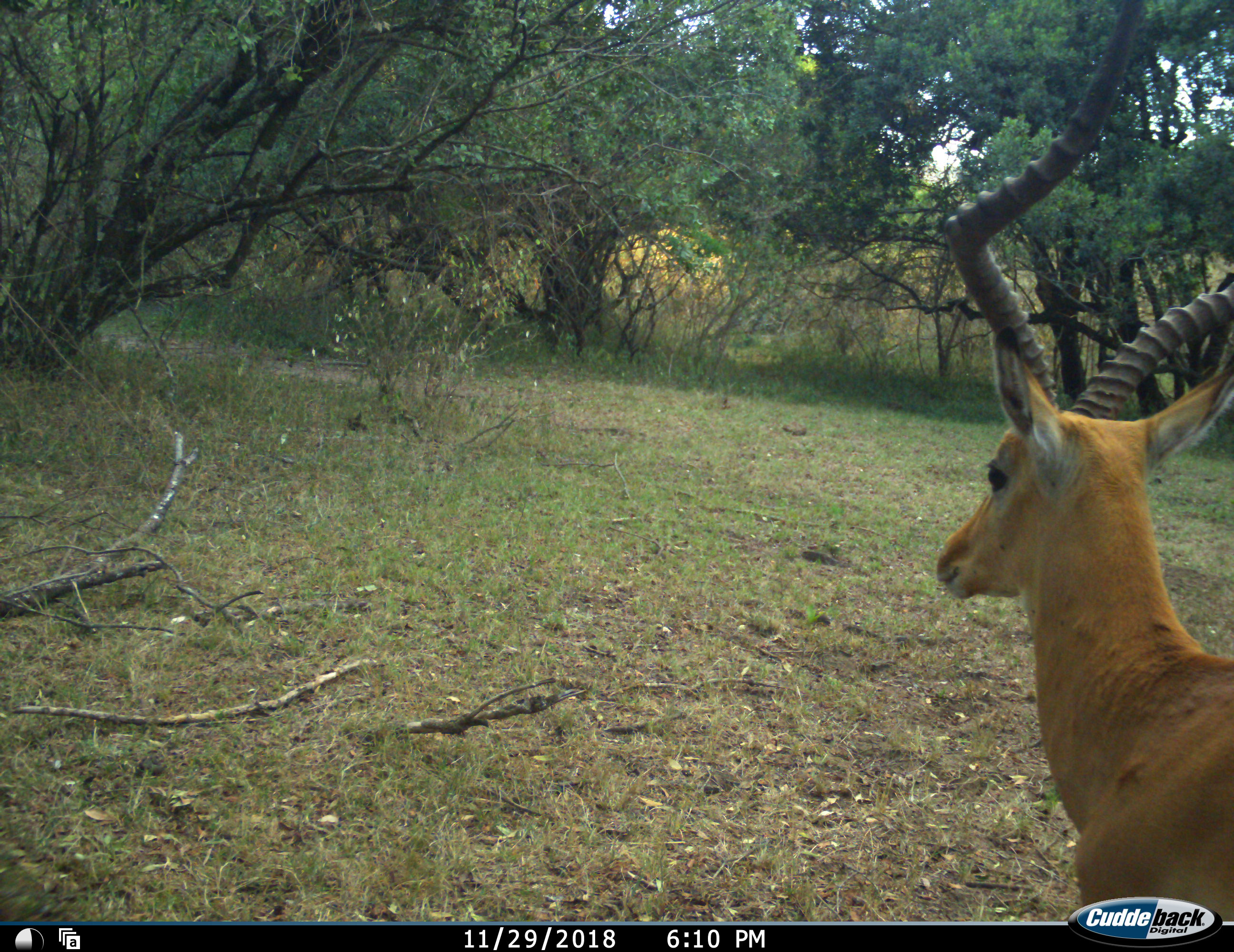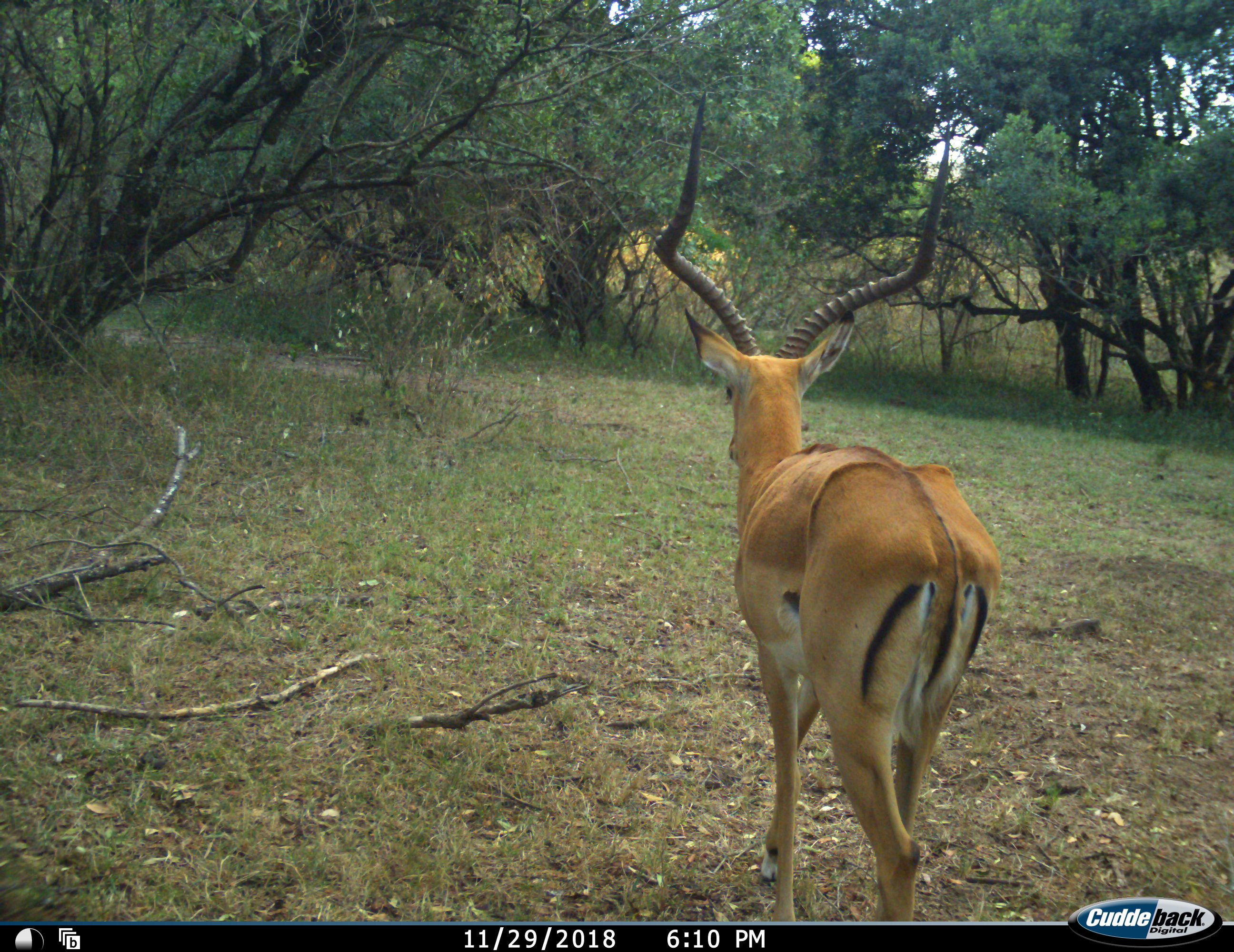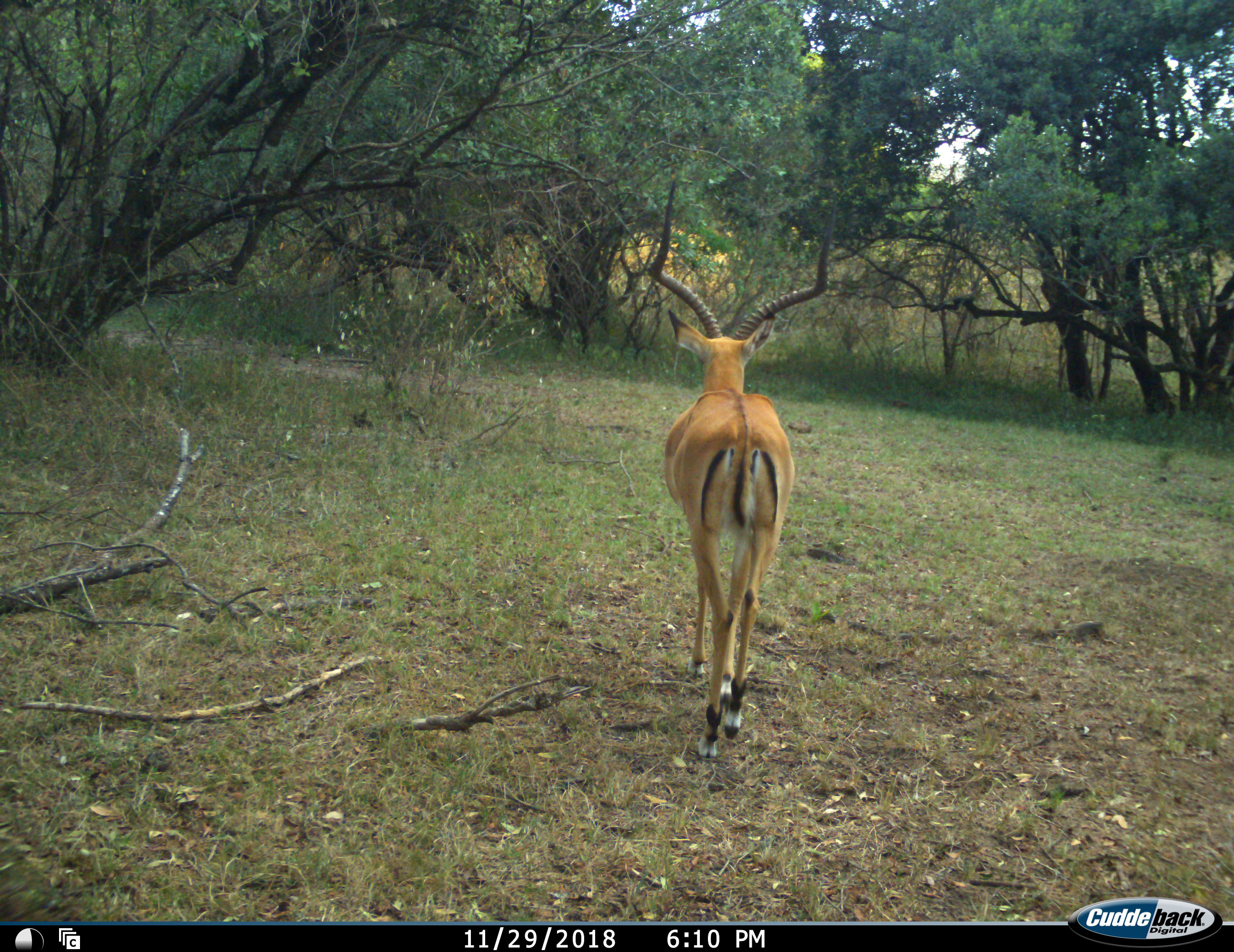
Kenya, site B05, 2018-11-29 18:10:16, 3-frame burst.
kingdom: Animalia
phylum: Chordata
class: Mammalia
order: Artiodactyla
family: Bovidae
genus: Aepyceros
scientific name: Aepyceros melampus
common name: impala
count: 1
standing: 0%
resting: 0%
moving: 100%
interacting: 0%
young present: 0%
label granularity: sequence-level